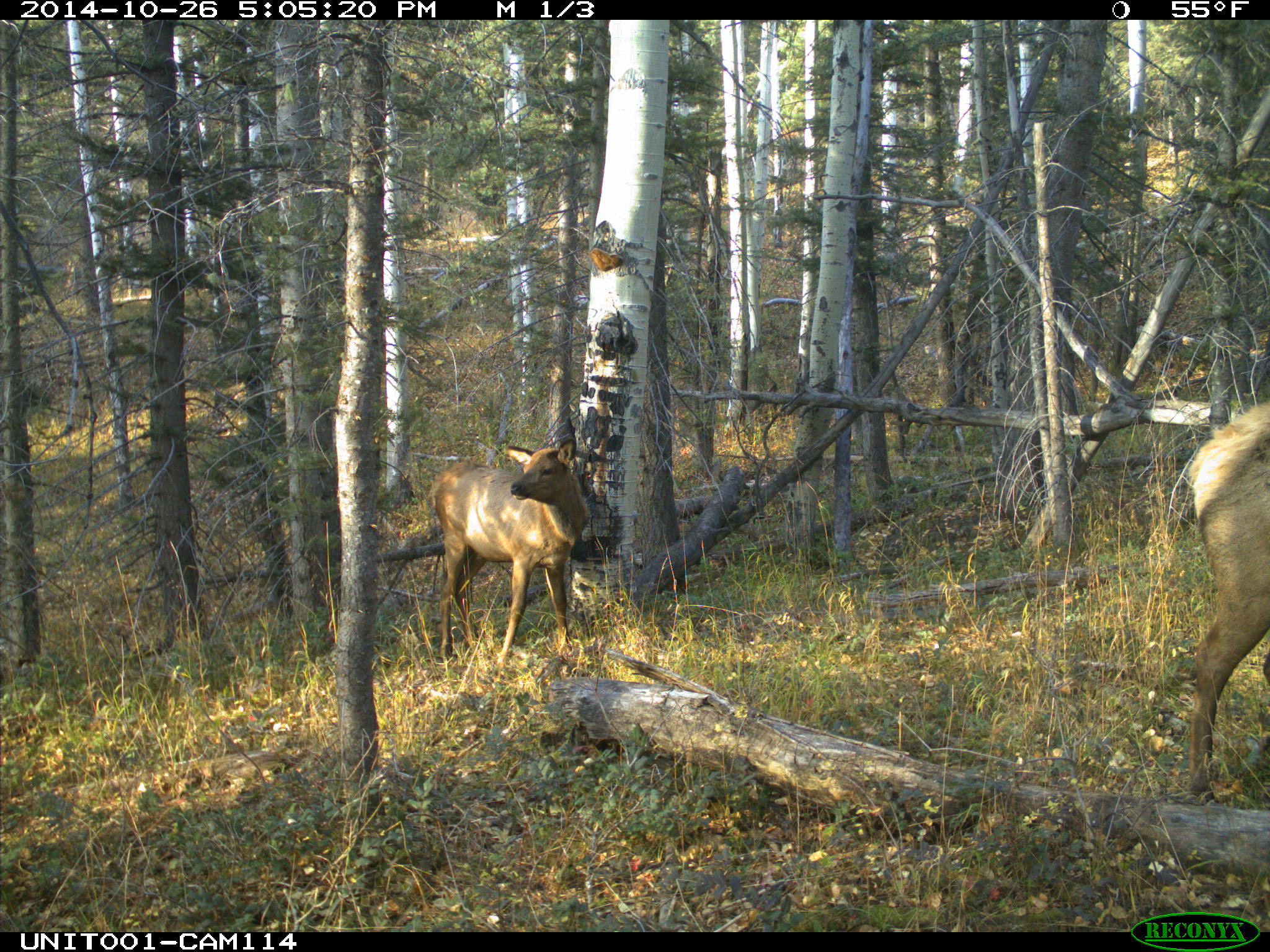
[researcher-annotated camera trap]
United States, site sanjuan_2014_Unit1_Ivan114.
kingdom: Animalia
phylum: Chordata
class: Mammalia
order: Artiodactyla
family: Cervidae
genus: Cervus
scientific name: Cervus elaphus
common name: red deer